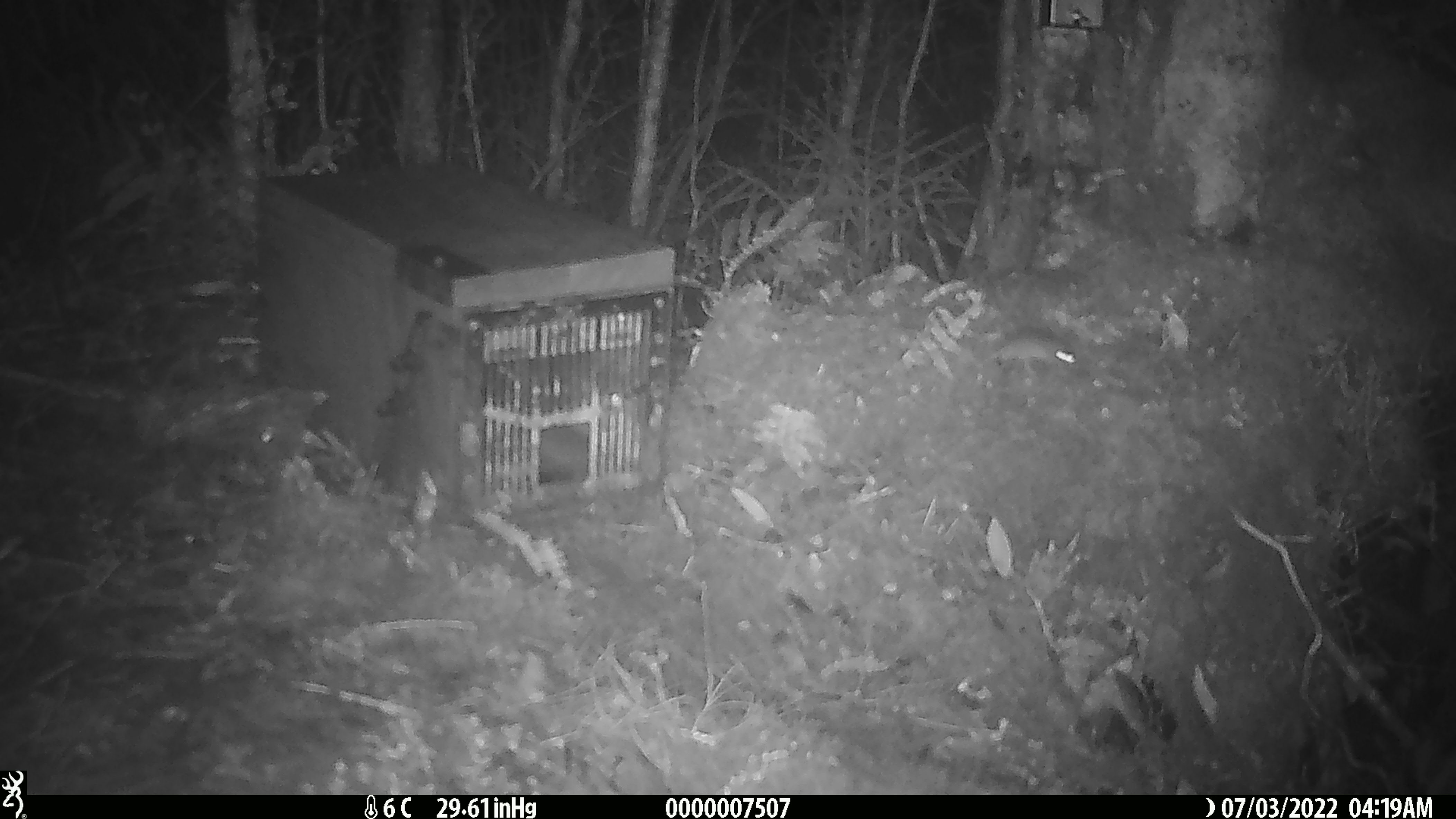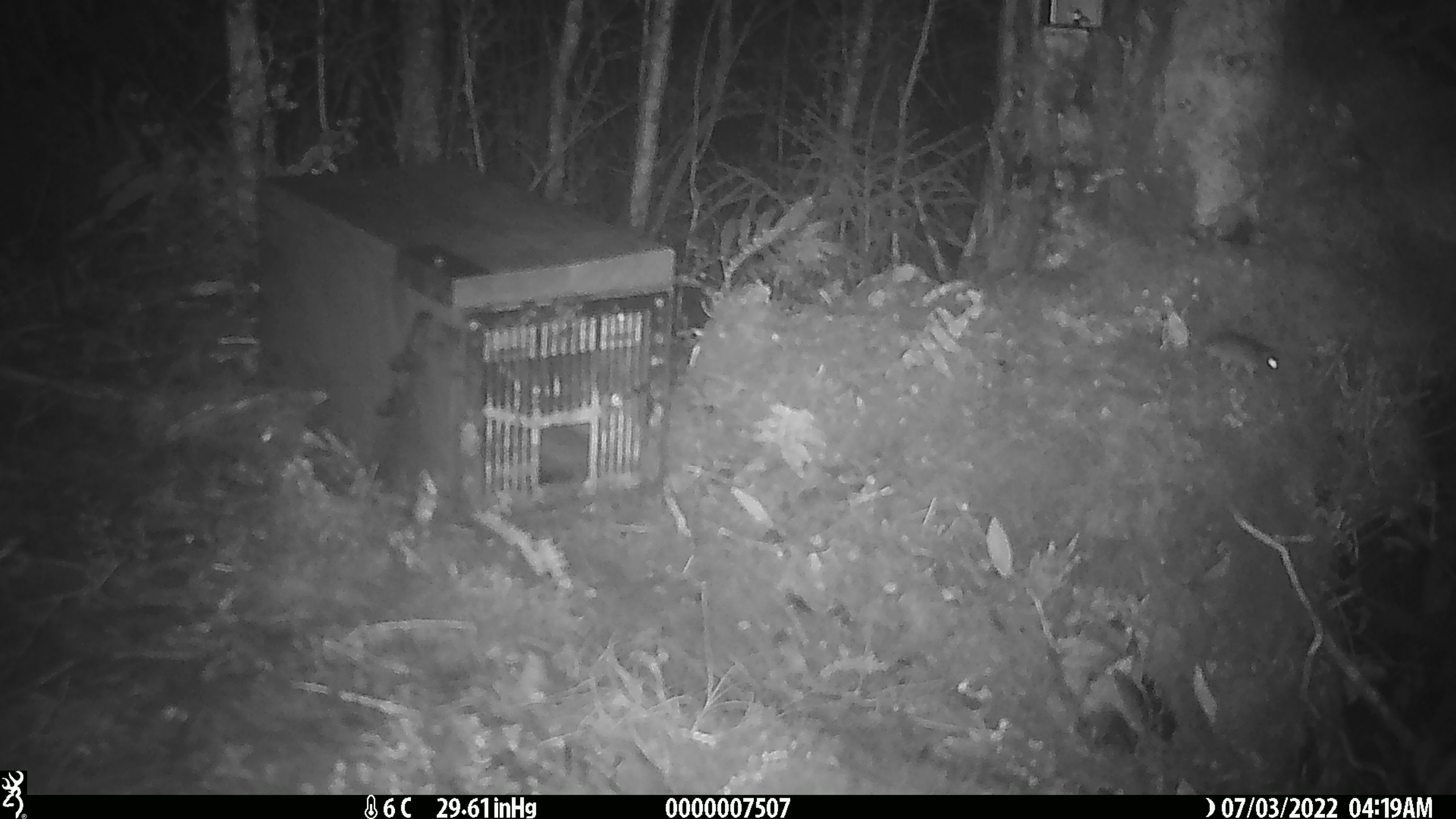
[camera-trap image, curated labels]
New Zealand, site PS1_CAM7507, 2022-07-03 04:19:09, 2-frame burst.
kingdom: Animalia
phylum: Chordata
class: Mammalia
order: Rodentia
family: Muridae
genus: Mus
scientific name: Mus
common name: mouse